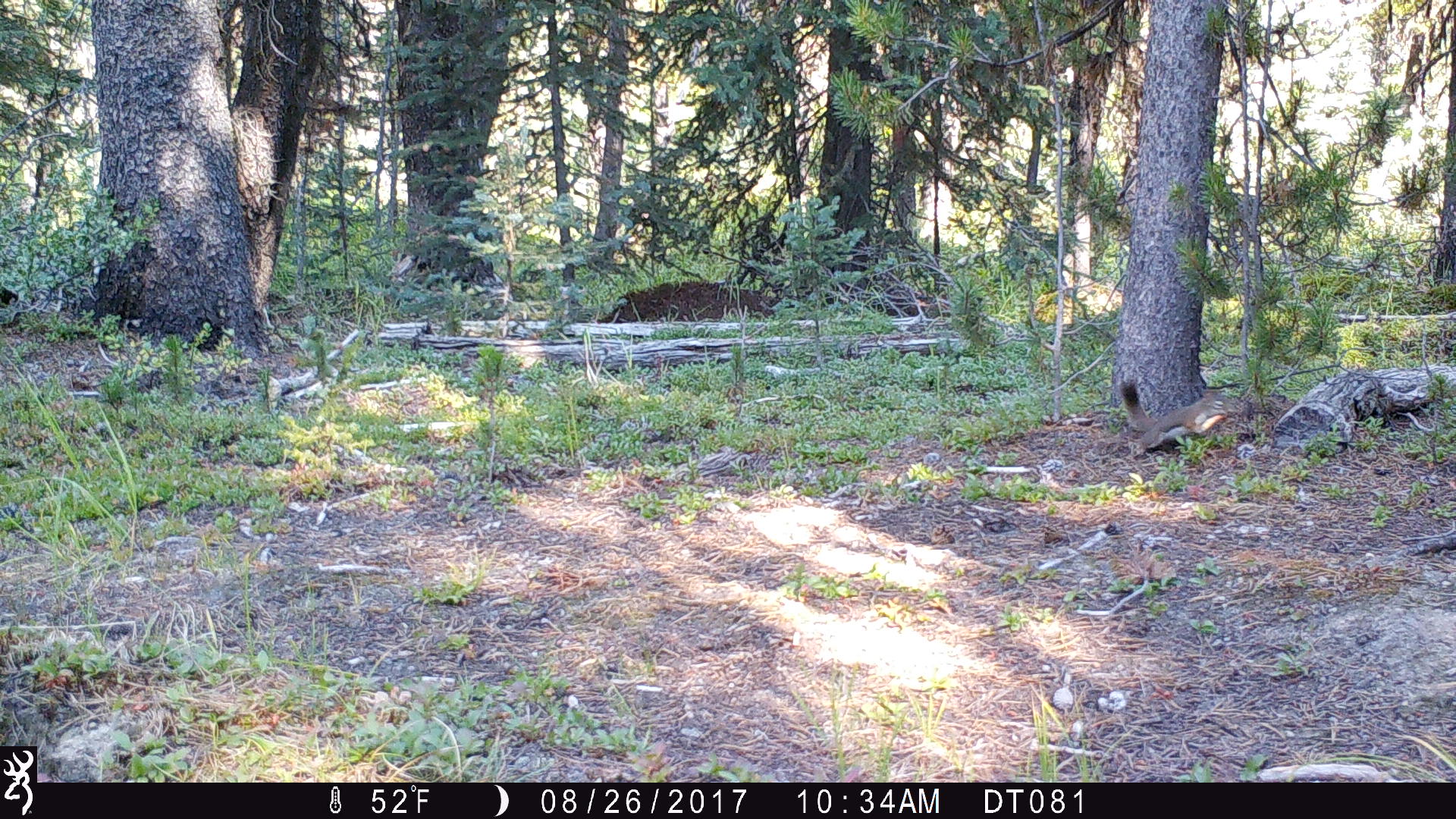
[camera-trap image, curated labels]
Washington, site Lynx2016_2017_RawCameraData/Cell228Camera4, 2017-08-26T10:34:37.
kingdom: Animalia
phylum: Chordata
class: Mammalia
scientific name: Mammalia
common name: small mammal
Small mammal (Mammalia). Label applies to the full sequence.